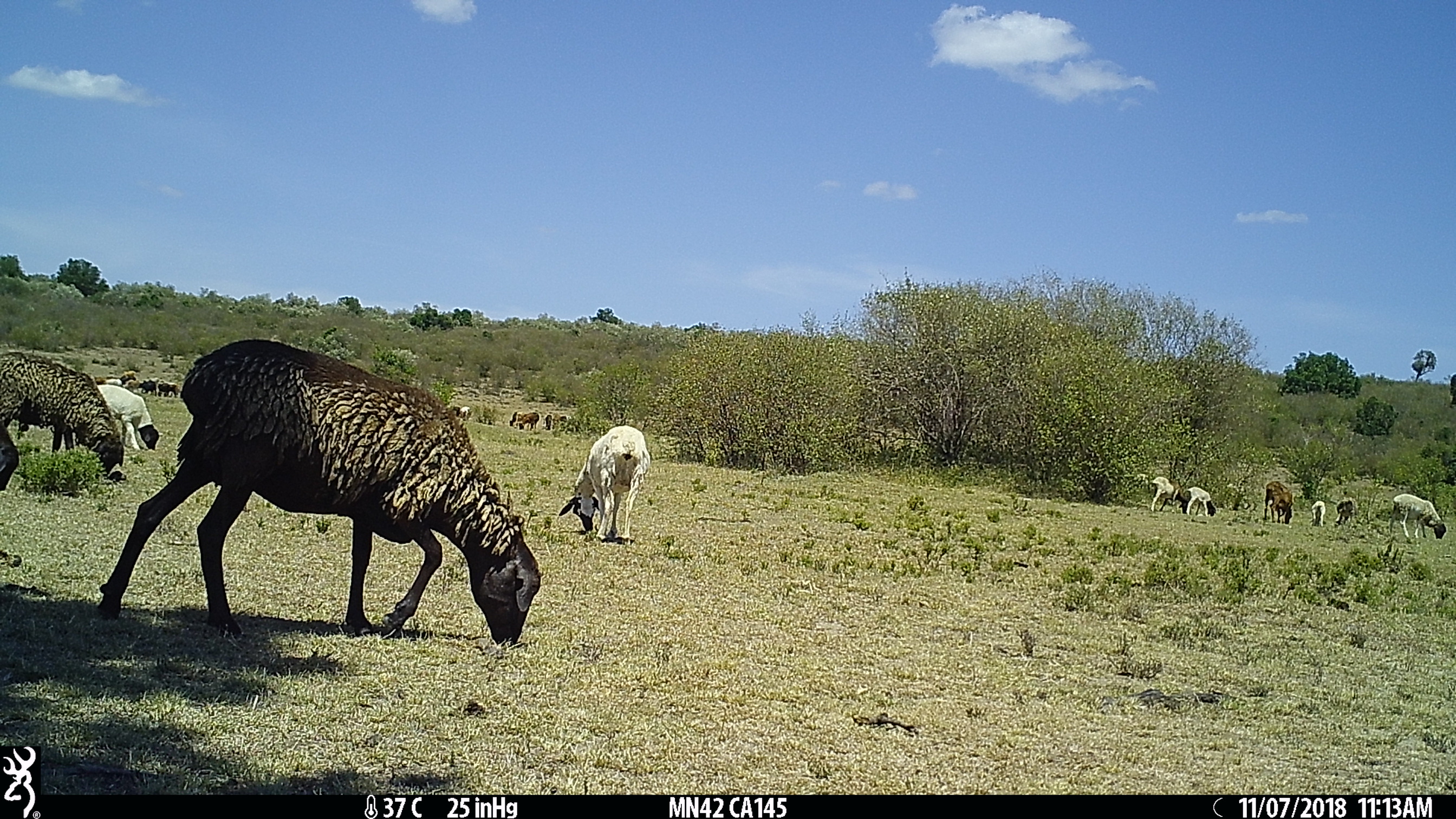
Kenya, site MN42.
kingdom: Animalia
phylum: Chordata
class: Mammalia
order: Artiodactyla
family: Bovidae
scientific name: Bovidae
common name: sheep or goat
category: shoat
Shoat (sheep or goat) (Bovidae).